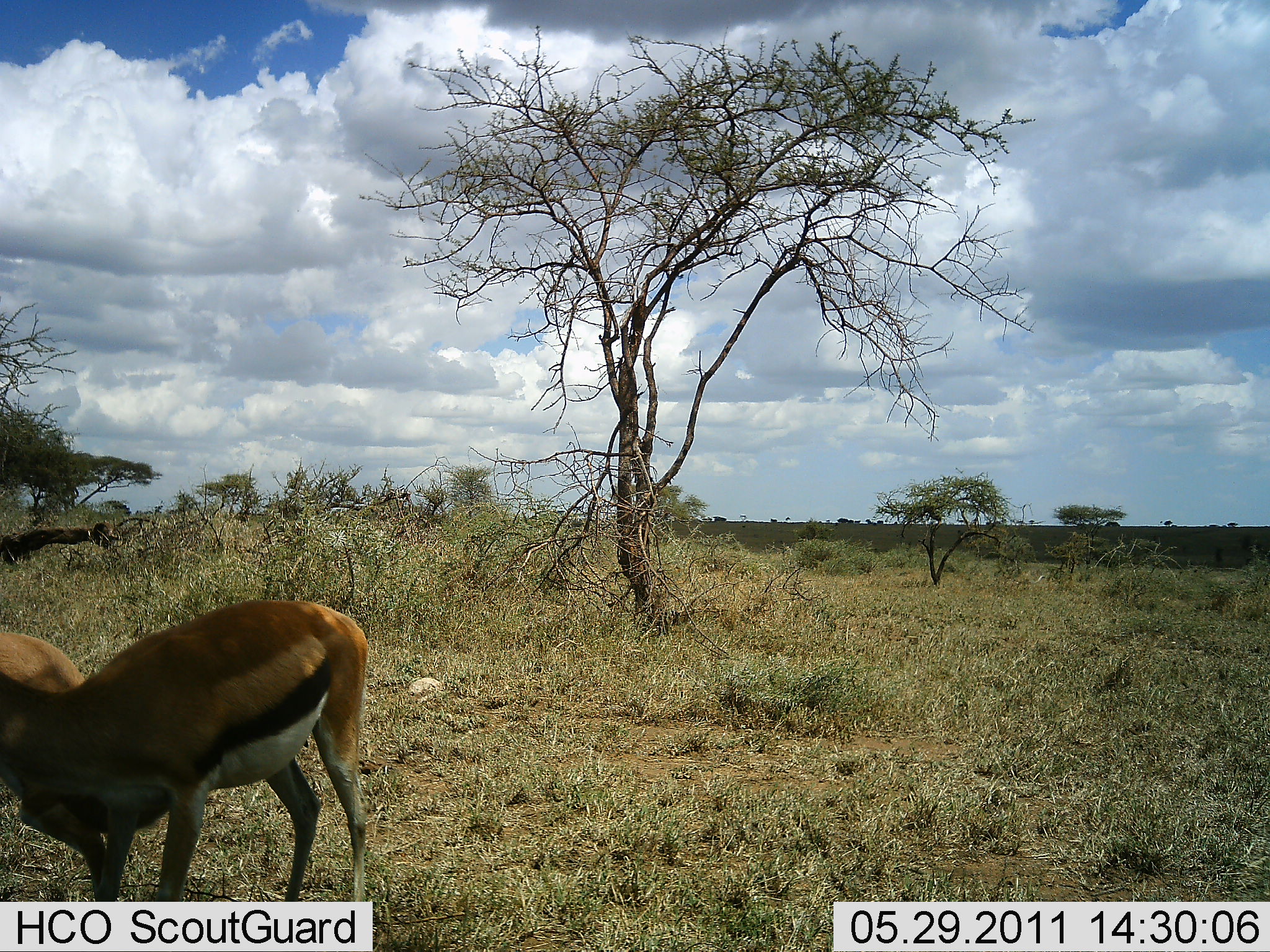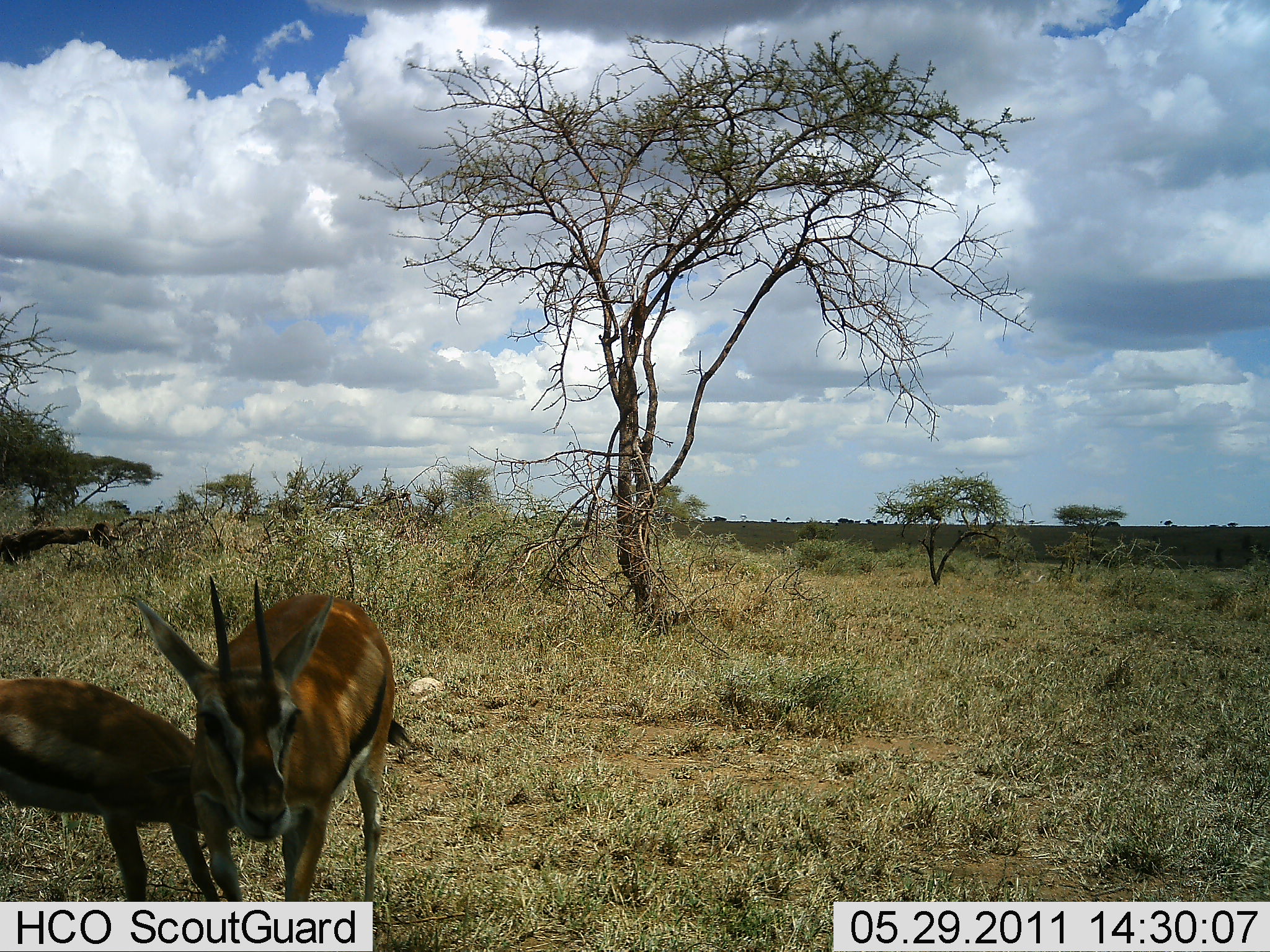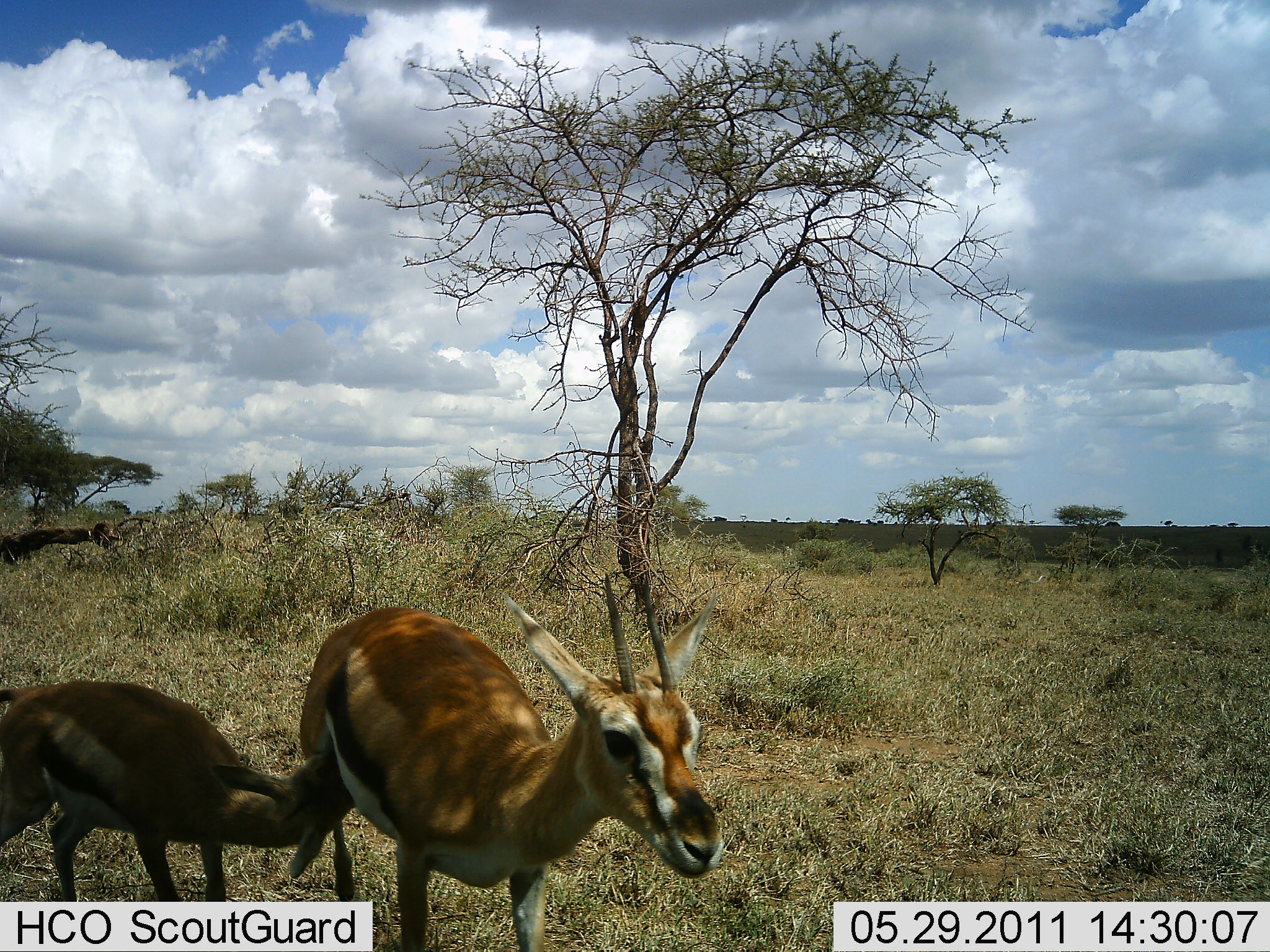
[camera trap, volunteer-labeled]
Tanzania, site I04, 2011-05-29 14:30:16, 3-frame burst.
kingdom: Animalia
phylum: Chordata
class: Mammalia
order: Artiodactyla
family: Bovidae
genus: Eudorcas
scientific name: Eudorcas thomsonii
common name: thomson's gazelle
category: gazellethomsons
Gazellethomsons (thomson's gazelle) (Eudorcas thomsonii), count 2. Behavior (volunteer vote fractions): standing 77%, resting 0%, moving 23%, interacting 38%. Young present (vote fraction): 77%. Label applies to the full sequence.